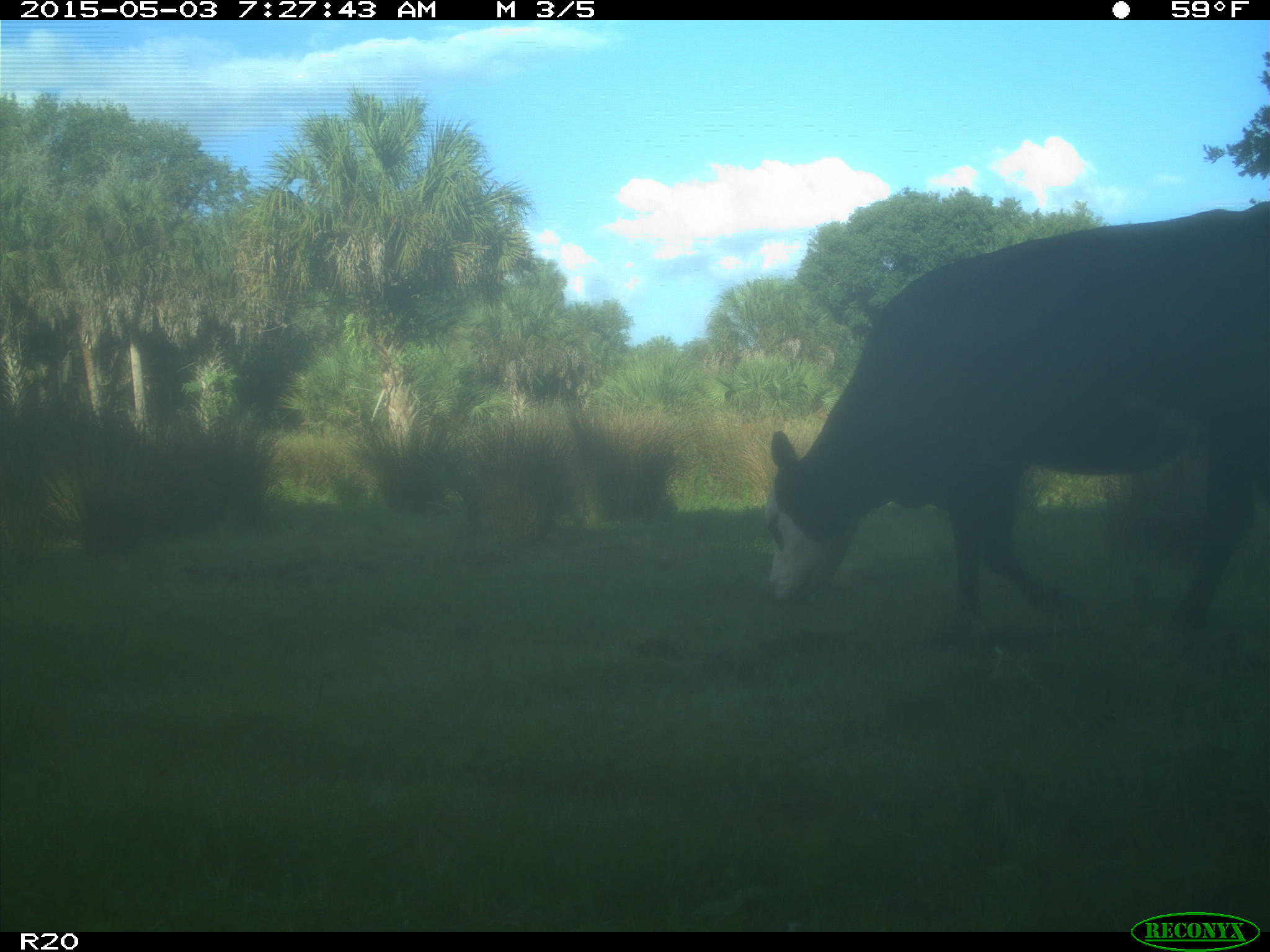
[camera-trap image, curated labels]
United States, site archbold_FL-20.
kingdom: Animalia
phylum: Chordata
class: Mammalia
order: Artiodactyla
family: Bovidae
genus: Bos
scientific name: Bos taurus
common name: domestic cow